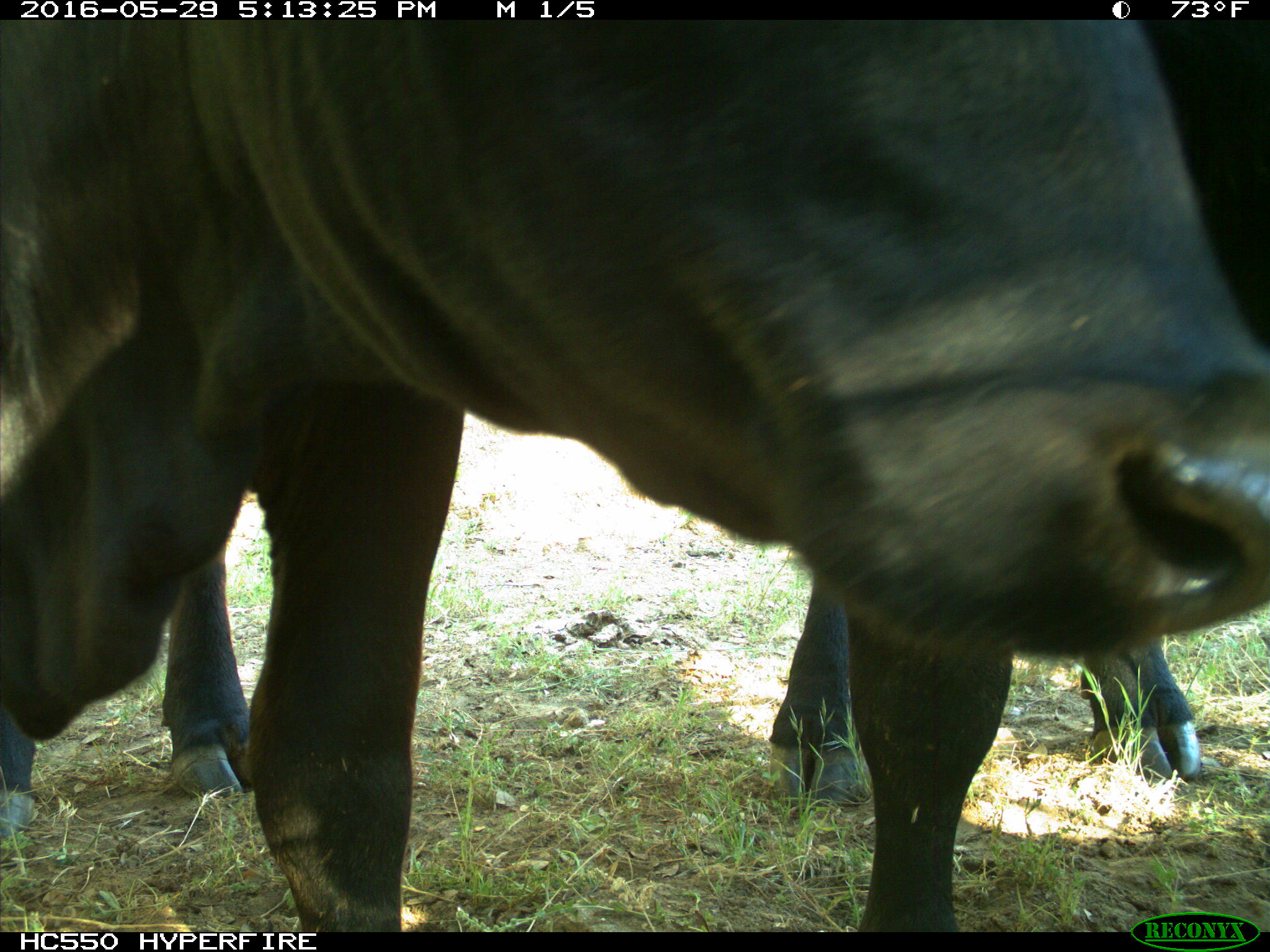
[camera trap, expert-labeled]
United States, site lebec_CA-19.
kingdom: Animalia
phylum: Chordata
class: Mammalia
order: Artiodactyla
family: Bovidae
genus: Bos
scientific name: Bos taurus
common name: domestic cow